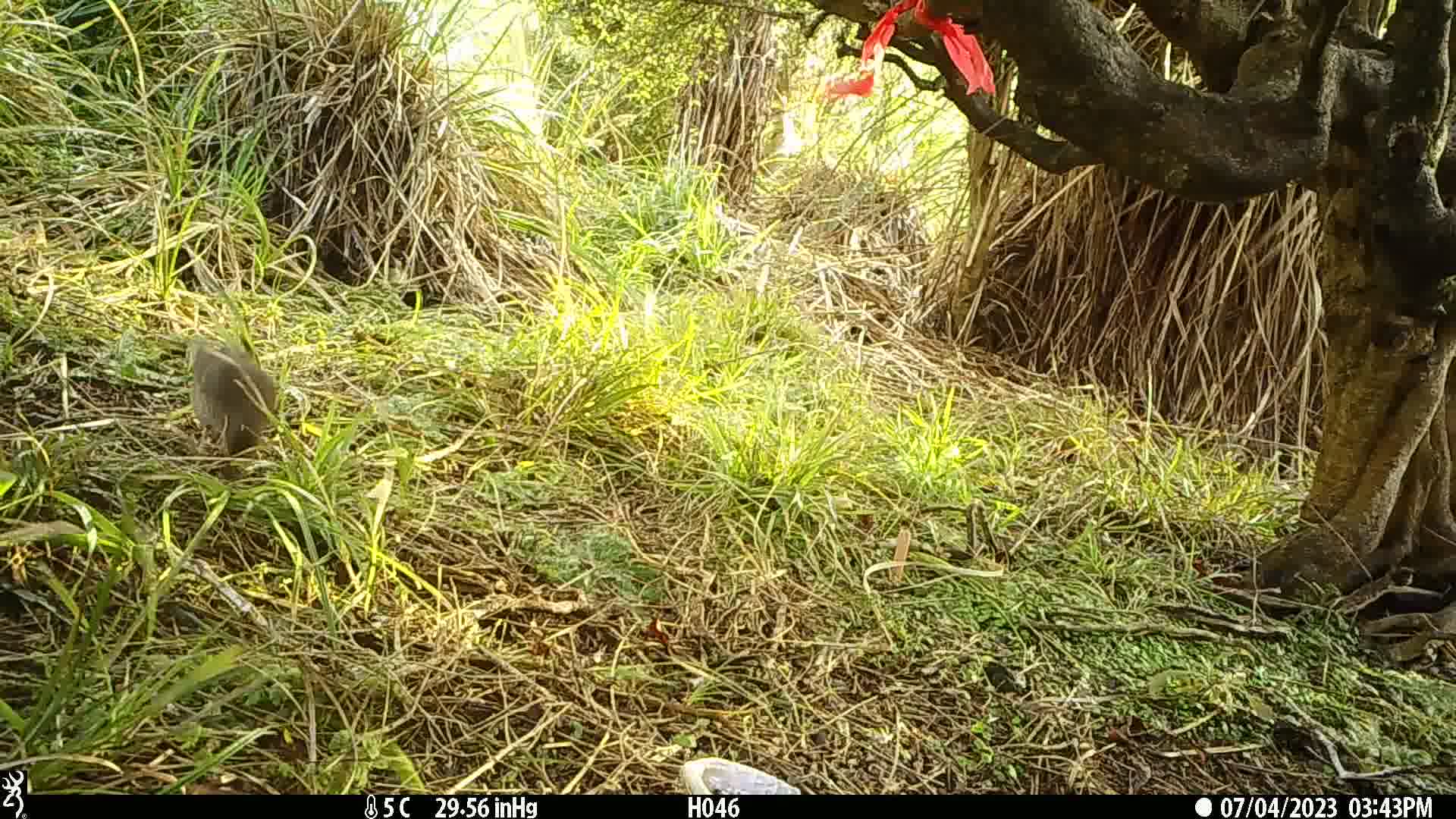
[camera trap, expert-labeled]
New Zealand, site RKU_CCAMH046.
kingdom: Animalia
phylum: Chordata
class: Aves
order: Passeriformes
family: Turdidae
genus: Turdus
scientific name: Turdus philomelos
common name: song thrush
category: thrush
Thrush (song thrush) (Turdus philomelos).